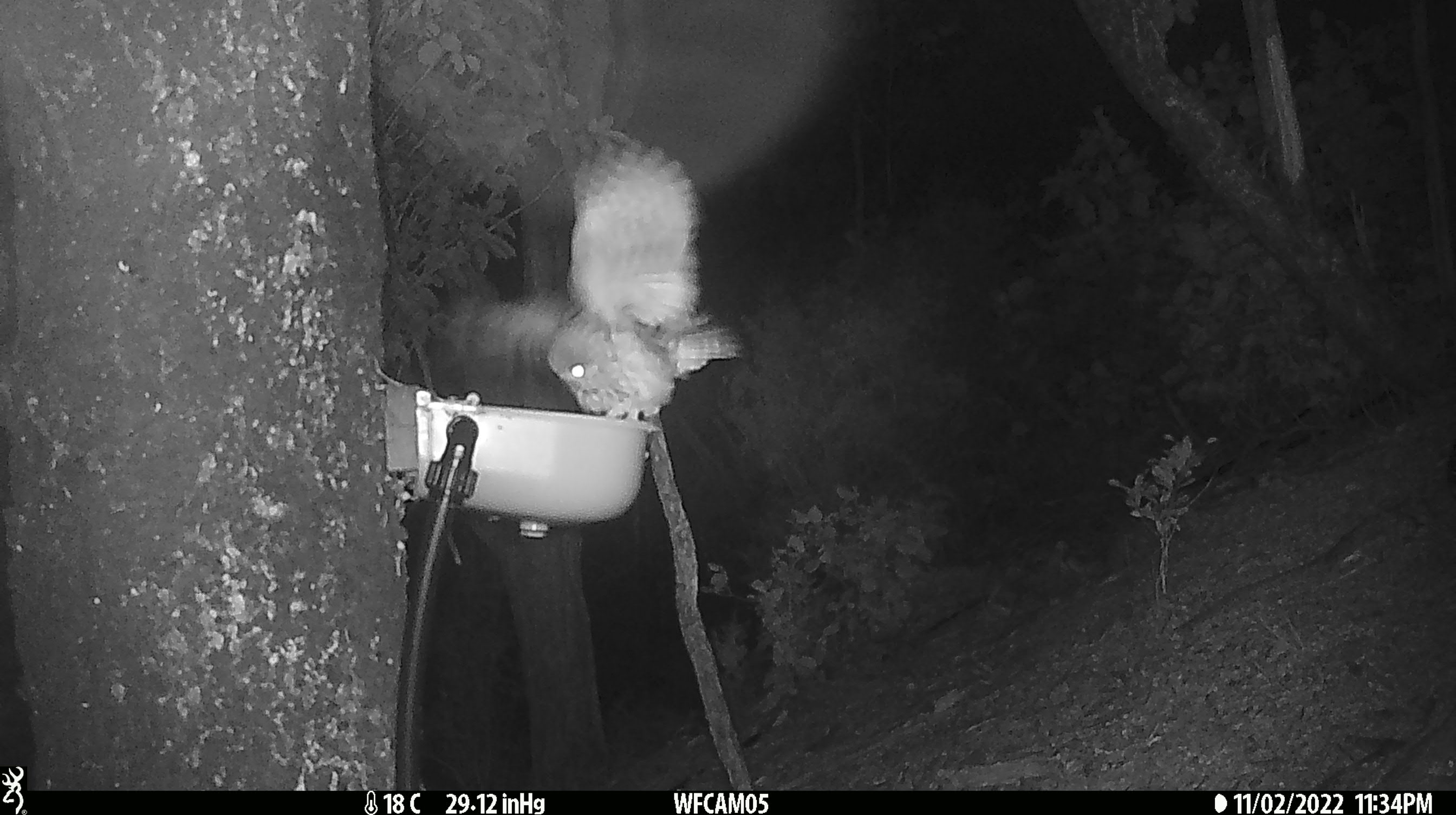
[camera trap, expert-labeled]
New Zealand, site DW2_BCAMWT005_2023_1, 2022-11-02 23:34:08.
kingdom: Animalia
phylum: Chordata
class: Aves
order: Strigiformes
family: Strigidae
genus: Ninox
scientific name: Ninox novaeseelandiae novaeseelandiae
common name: morepork